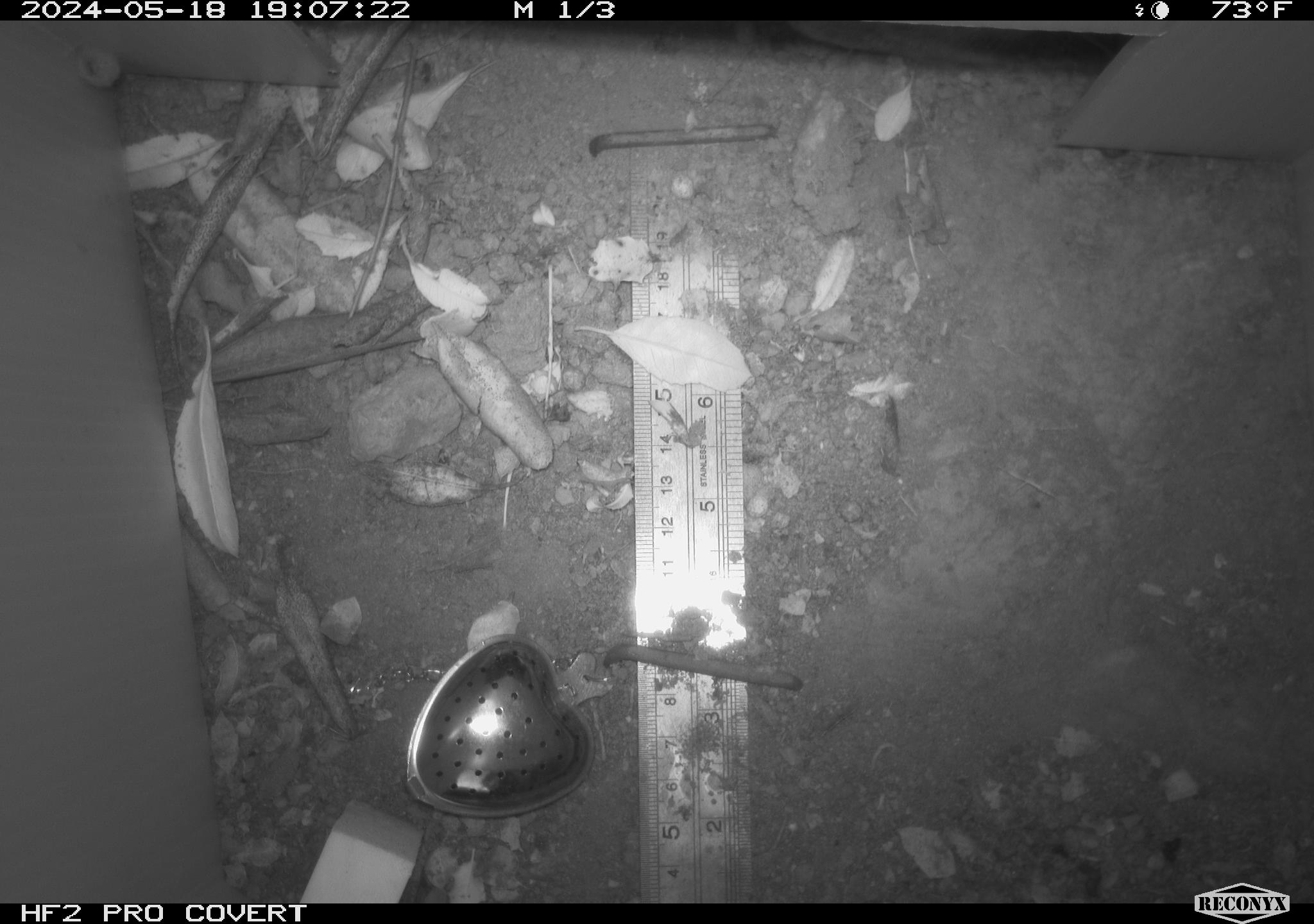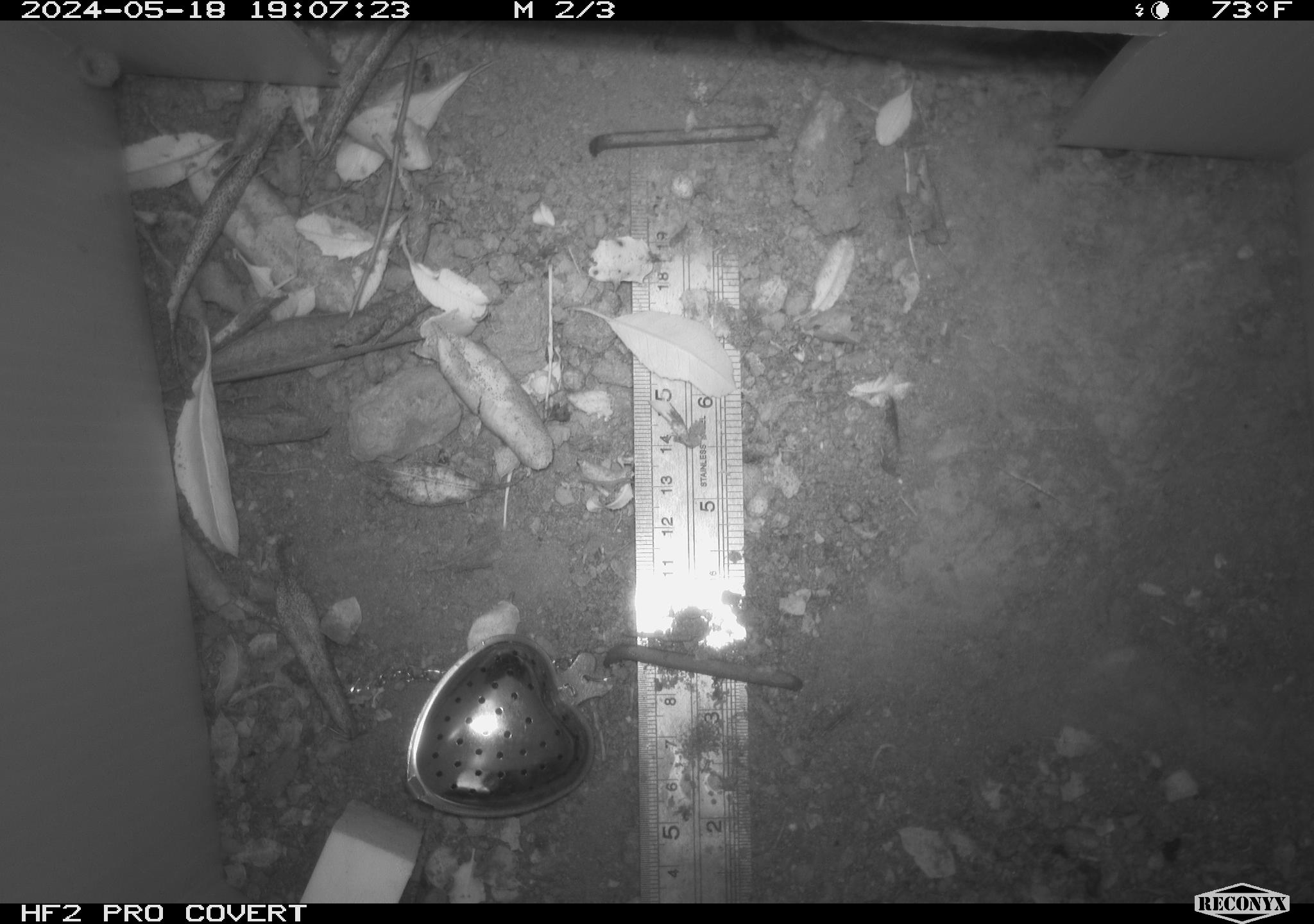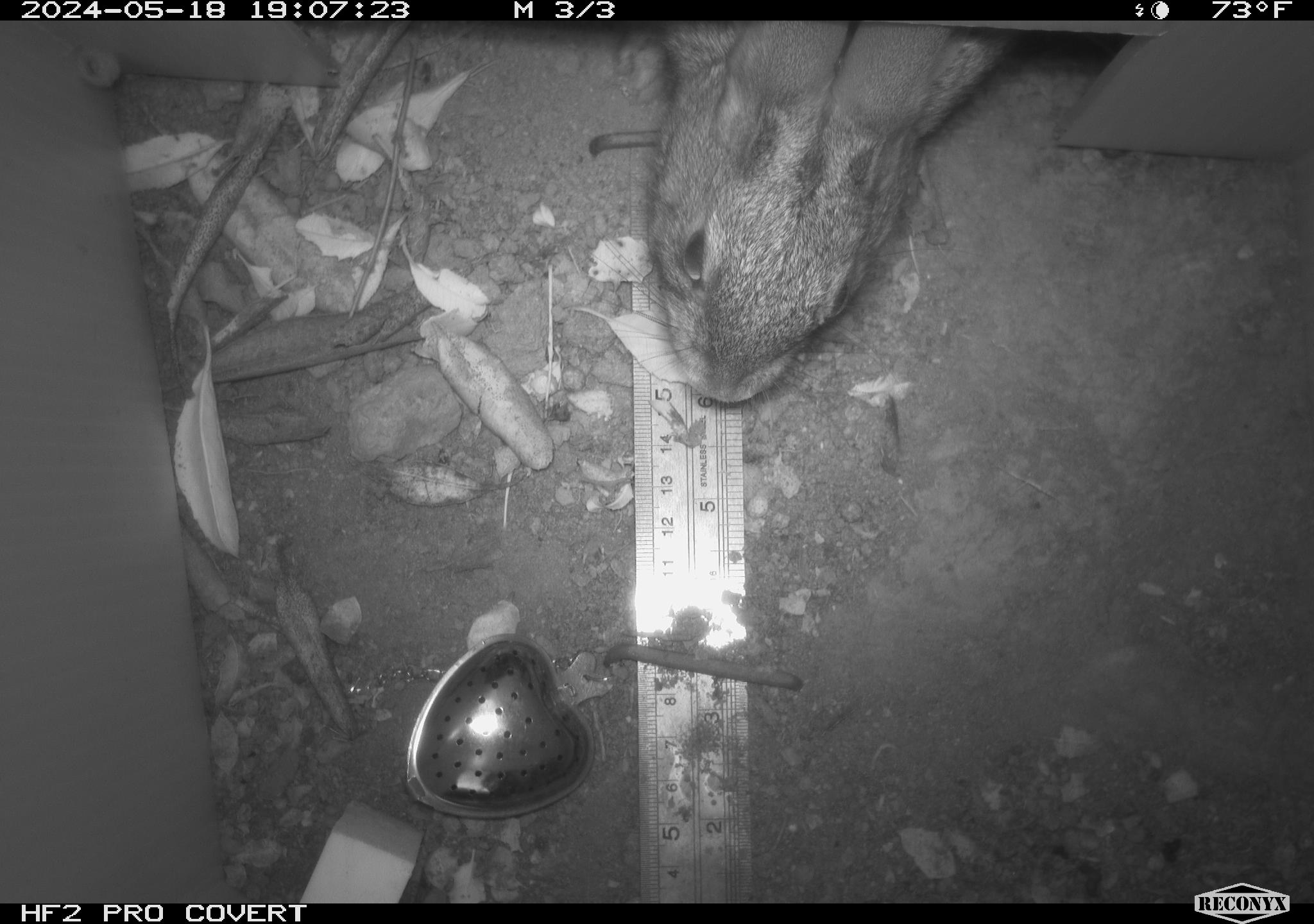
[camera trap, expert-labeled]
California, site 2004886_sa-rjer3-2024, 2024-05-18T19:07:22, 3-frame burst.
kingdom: Animalia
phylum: Chordata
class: Mammalia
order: Lagomorpha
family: Leporidae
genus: Sylvilagus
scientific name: Sylvilagus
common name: cottontail rabbits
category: sylvilagus species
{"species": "sylvilagus species (cottontail rabbits) (Sylvilagus)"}